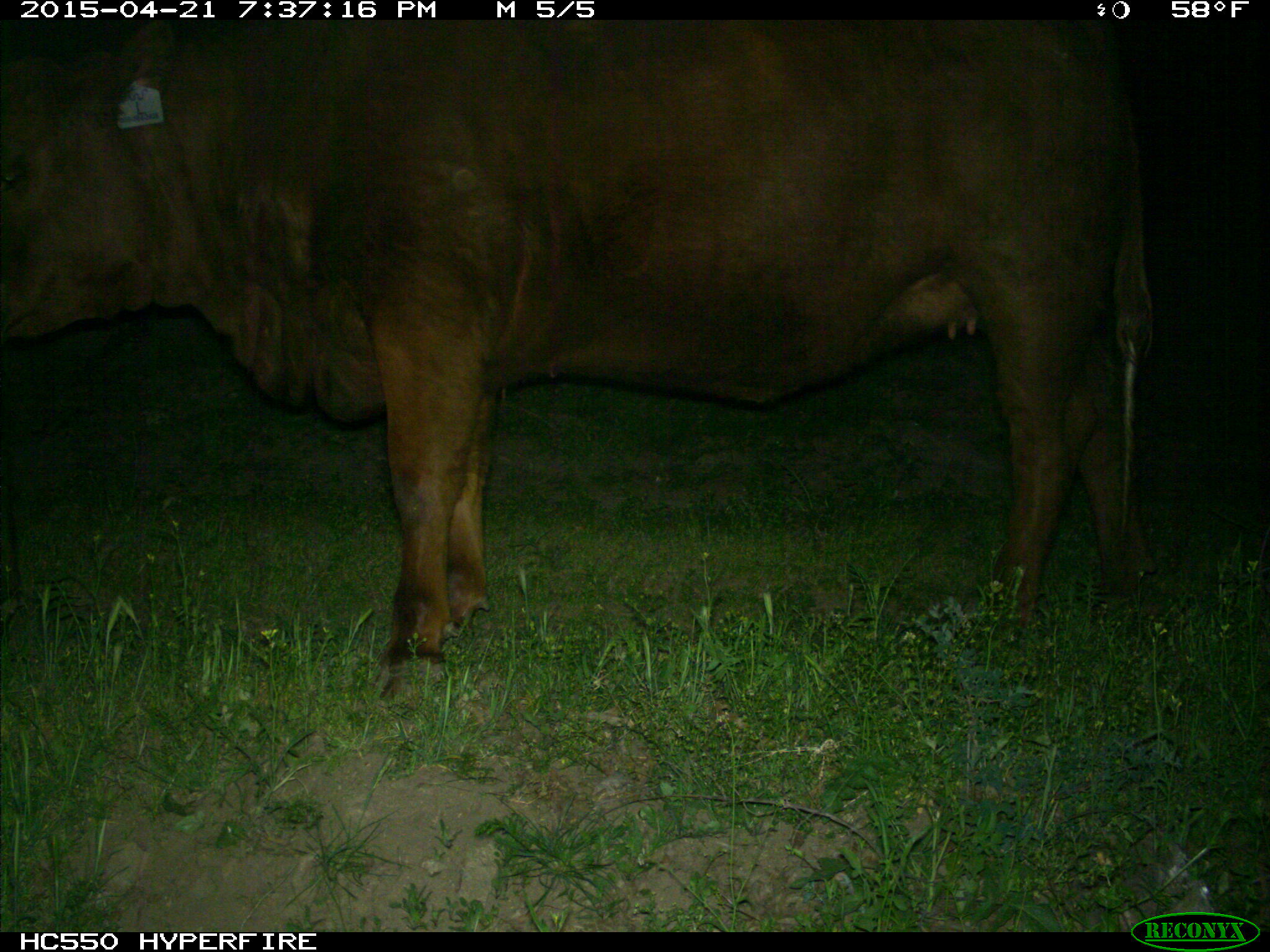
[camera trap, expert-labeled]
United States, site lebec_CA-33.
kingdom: Animalia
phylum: Chordata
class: Mammalia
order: Artiodactyla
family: Bovidae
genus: Bos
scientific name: Bos taurus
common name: domestic cow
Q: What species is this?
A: Bos taurus (domestic cow).